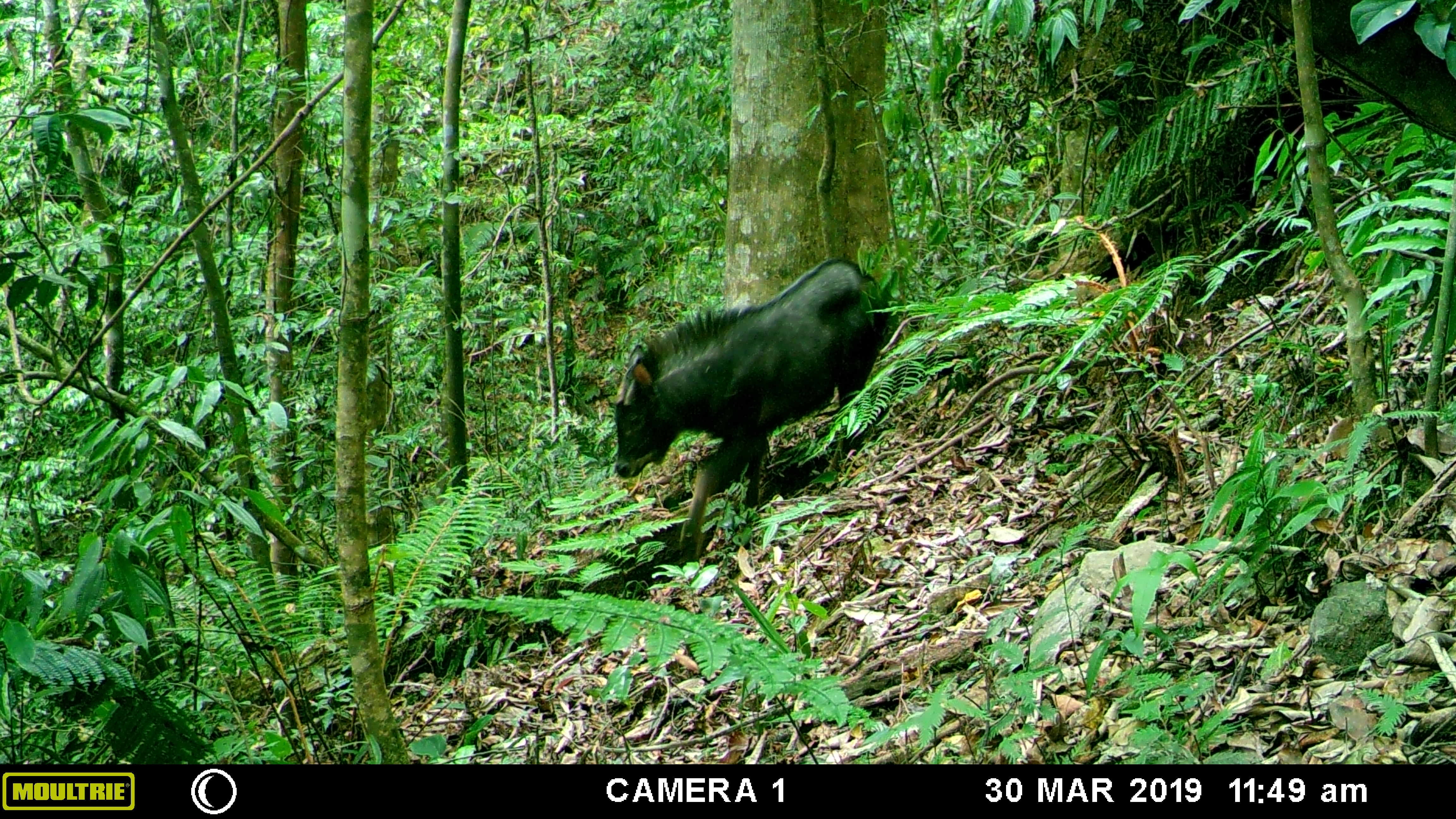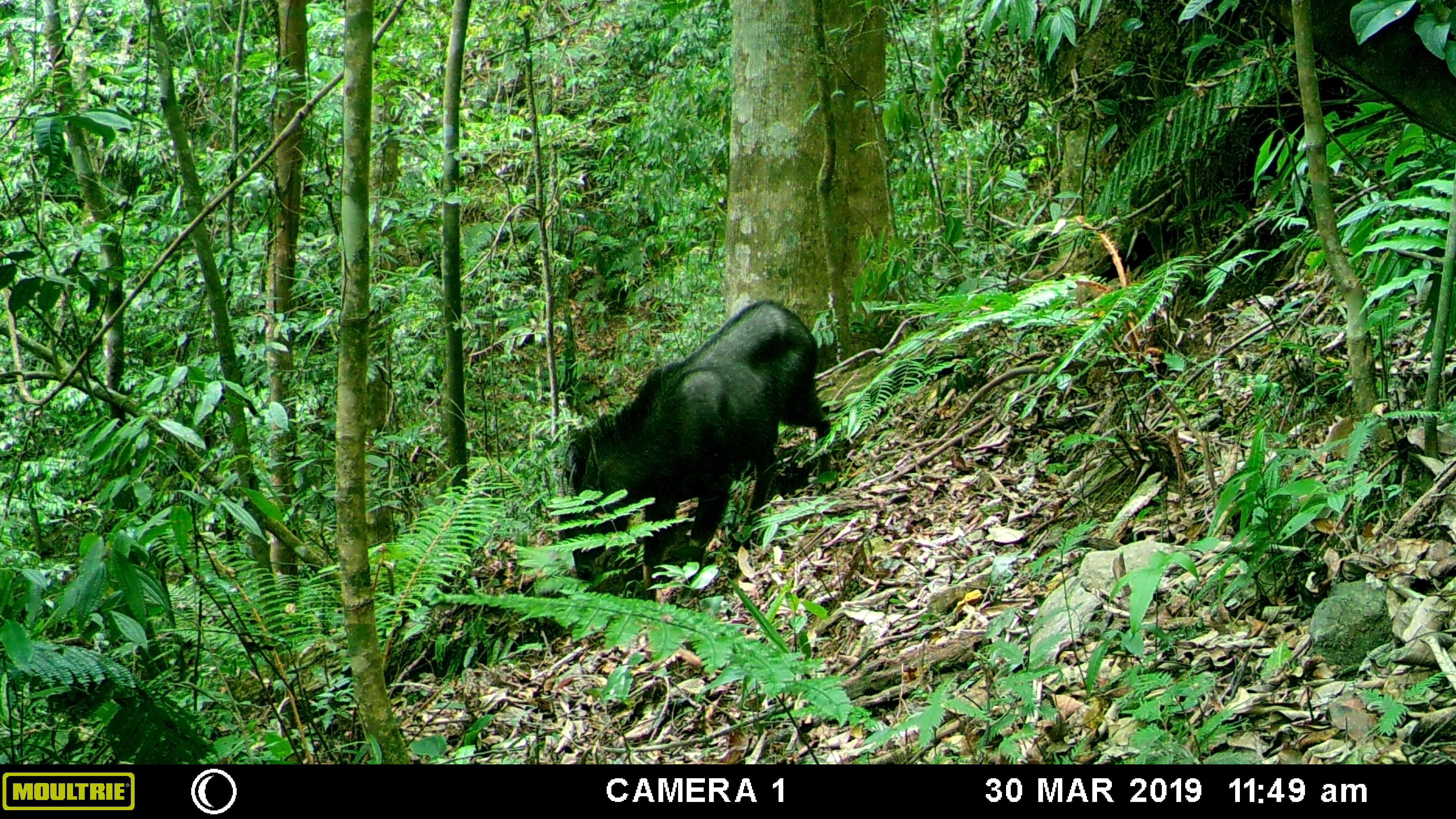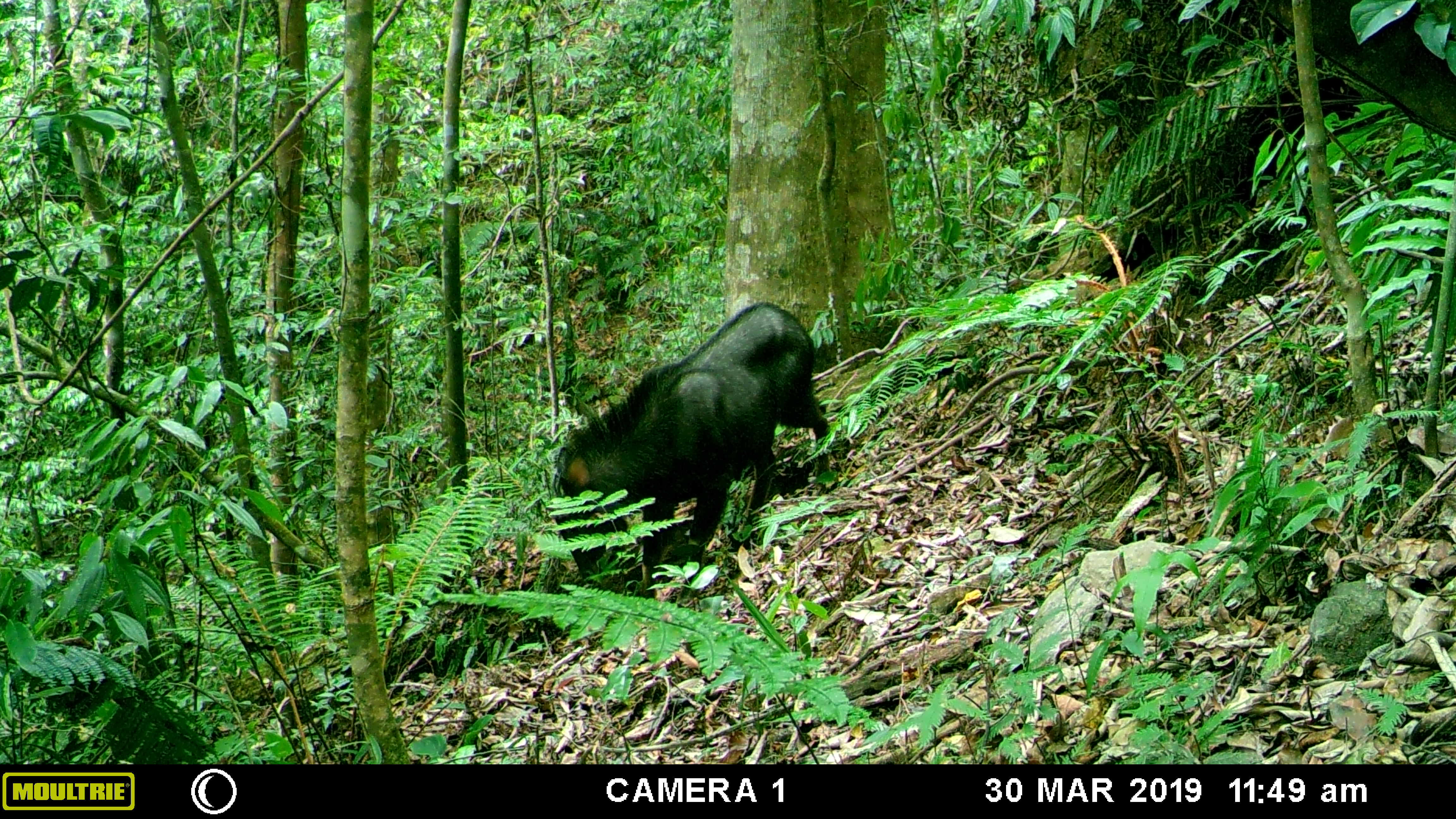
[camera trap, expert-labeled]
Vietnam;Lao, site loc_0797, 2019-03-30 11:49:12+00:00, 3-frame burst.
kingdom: Animalia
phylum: Chordata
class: Mammalia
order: Artiodactyla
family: Bovidae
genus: Capricornis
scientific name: Capricornis sumatraensis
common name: chinese serow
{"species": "chinese serow (Capricornis sumatraensis)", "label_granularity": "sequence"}